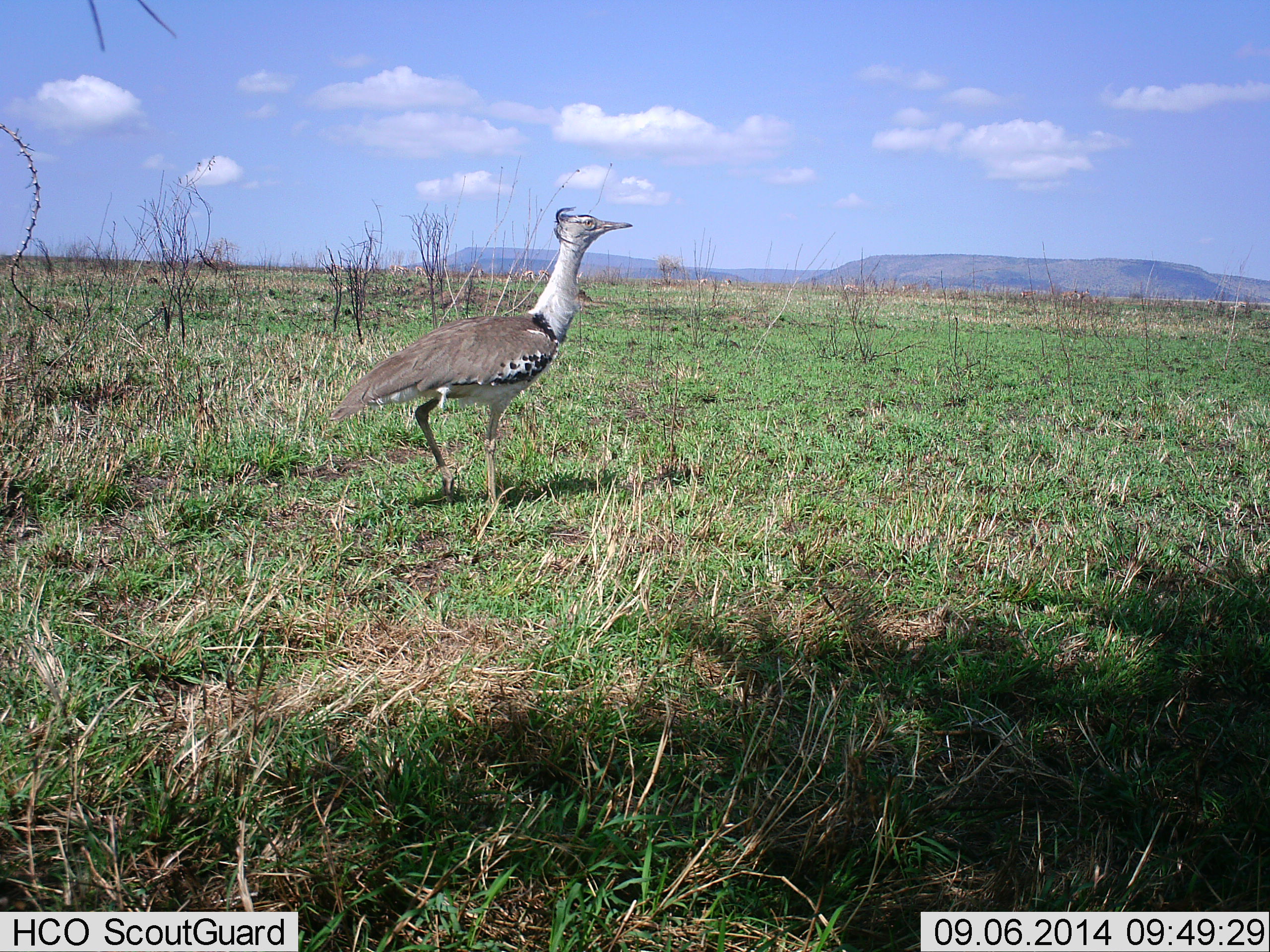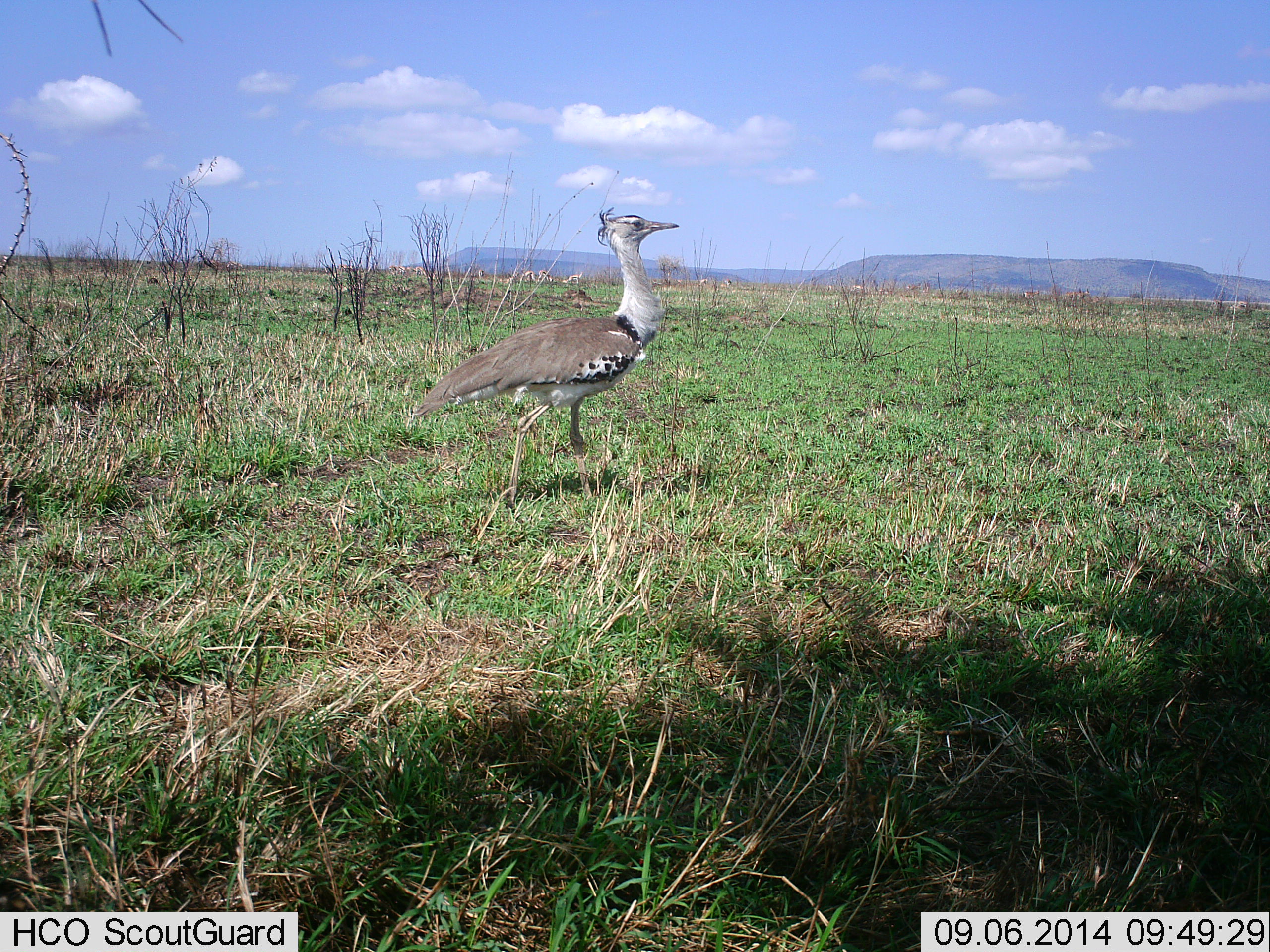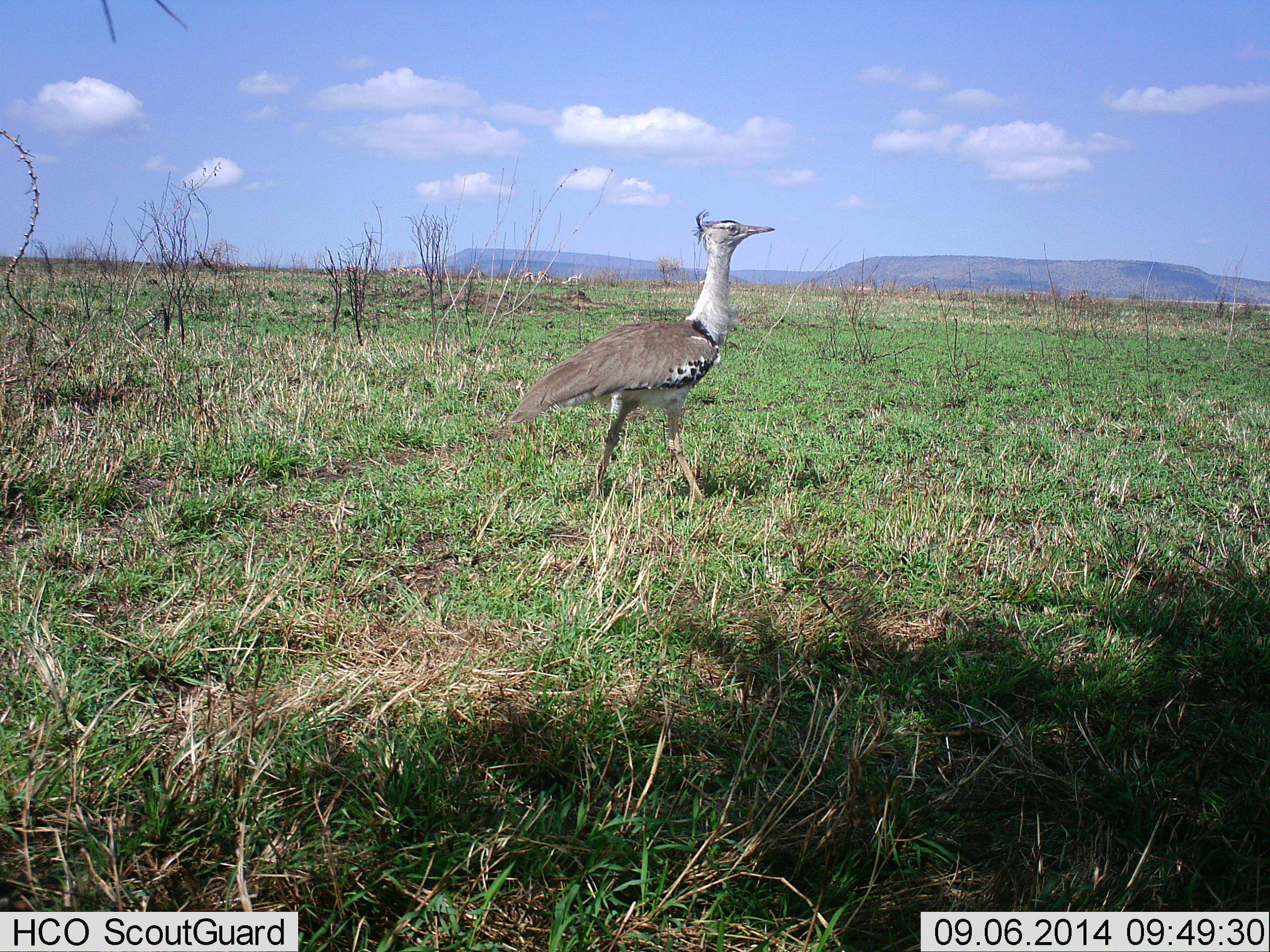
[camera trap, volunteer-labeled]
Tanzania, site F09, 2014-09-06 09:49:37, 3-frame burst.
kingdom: Animalia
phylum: Chordata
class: Aves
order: Otidiformes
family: Otididae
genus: Ardeotis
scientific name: Ardeotis kori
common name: kori bustard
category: koribustard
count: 1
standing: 27%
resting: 0%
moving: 73%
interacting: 9%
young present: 0%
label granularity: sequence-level